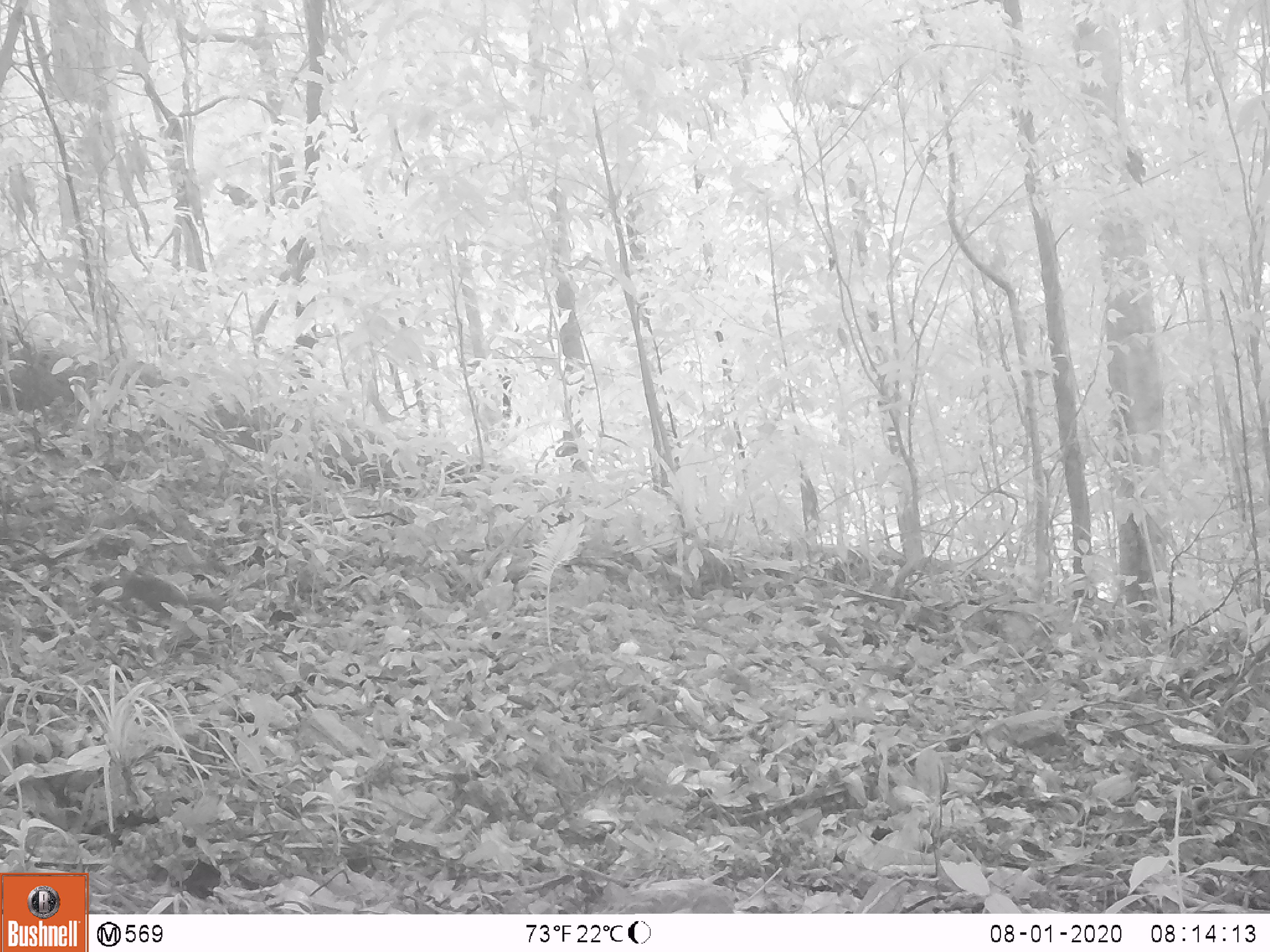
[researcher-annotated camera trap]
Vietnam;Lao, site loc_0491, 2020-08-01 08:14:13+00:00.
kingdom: Animalia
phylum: Chordata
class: Mammalia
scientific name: Mammalia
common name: mammal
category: unidentified small mammal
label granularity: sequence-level